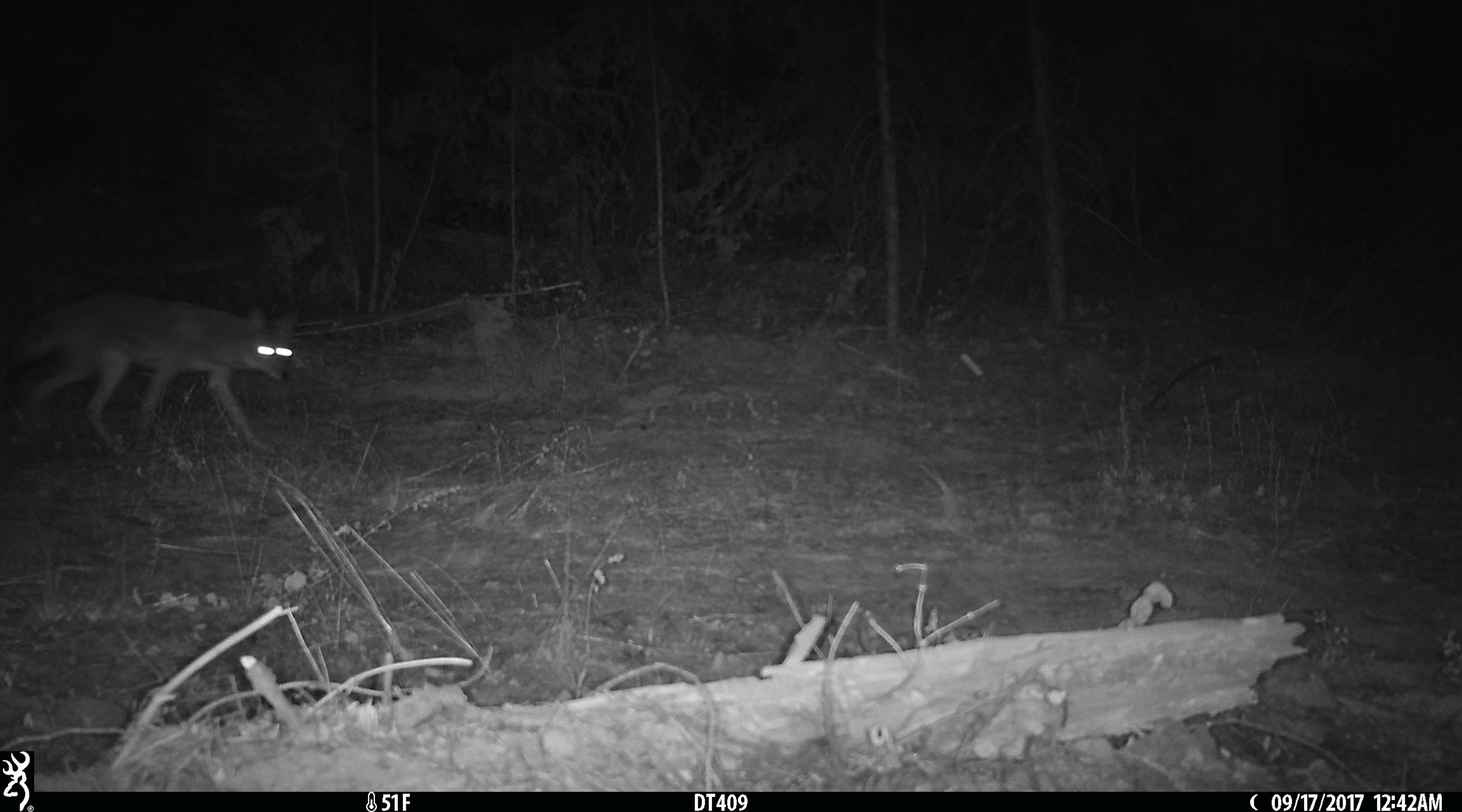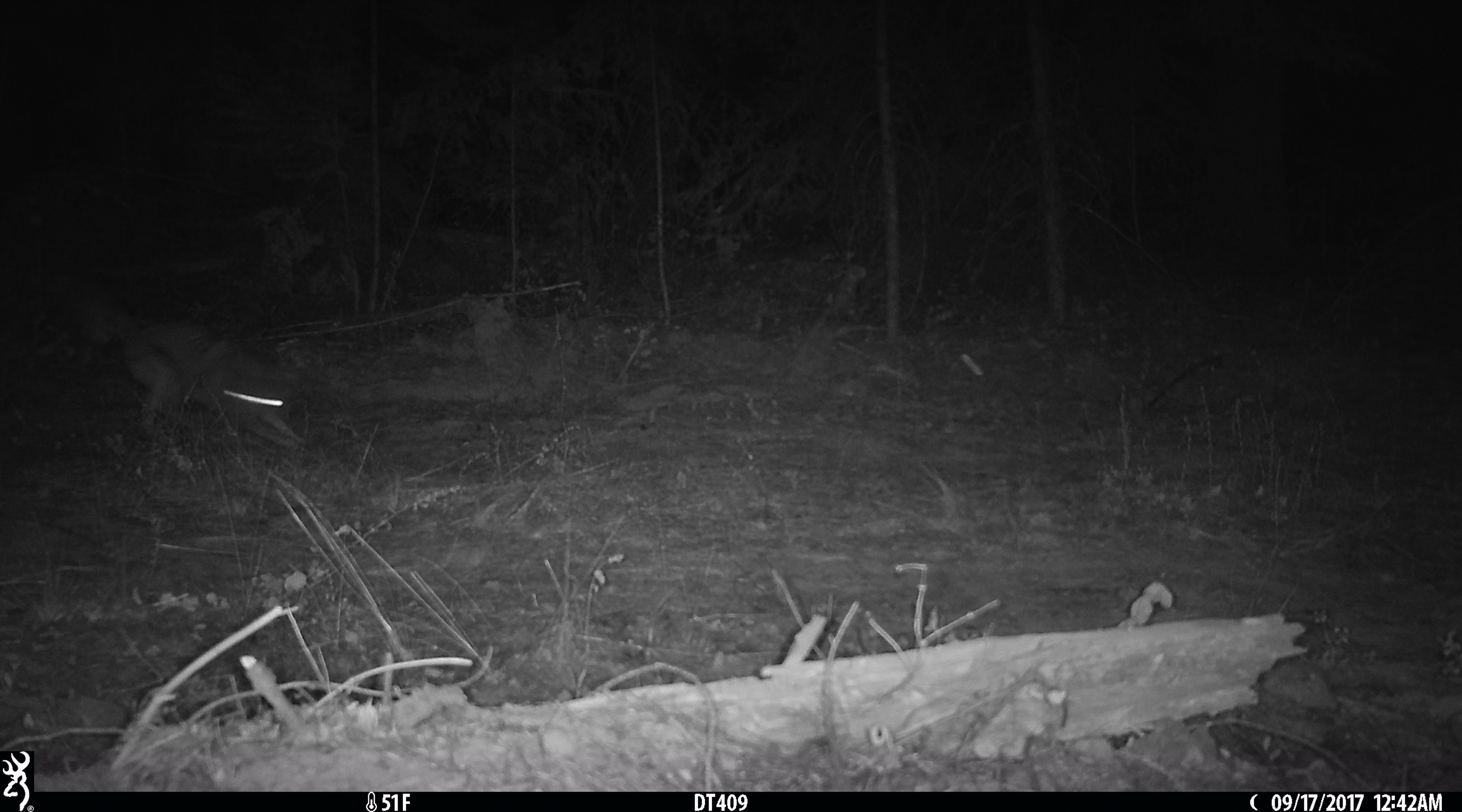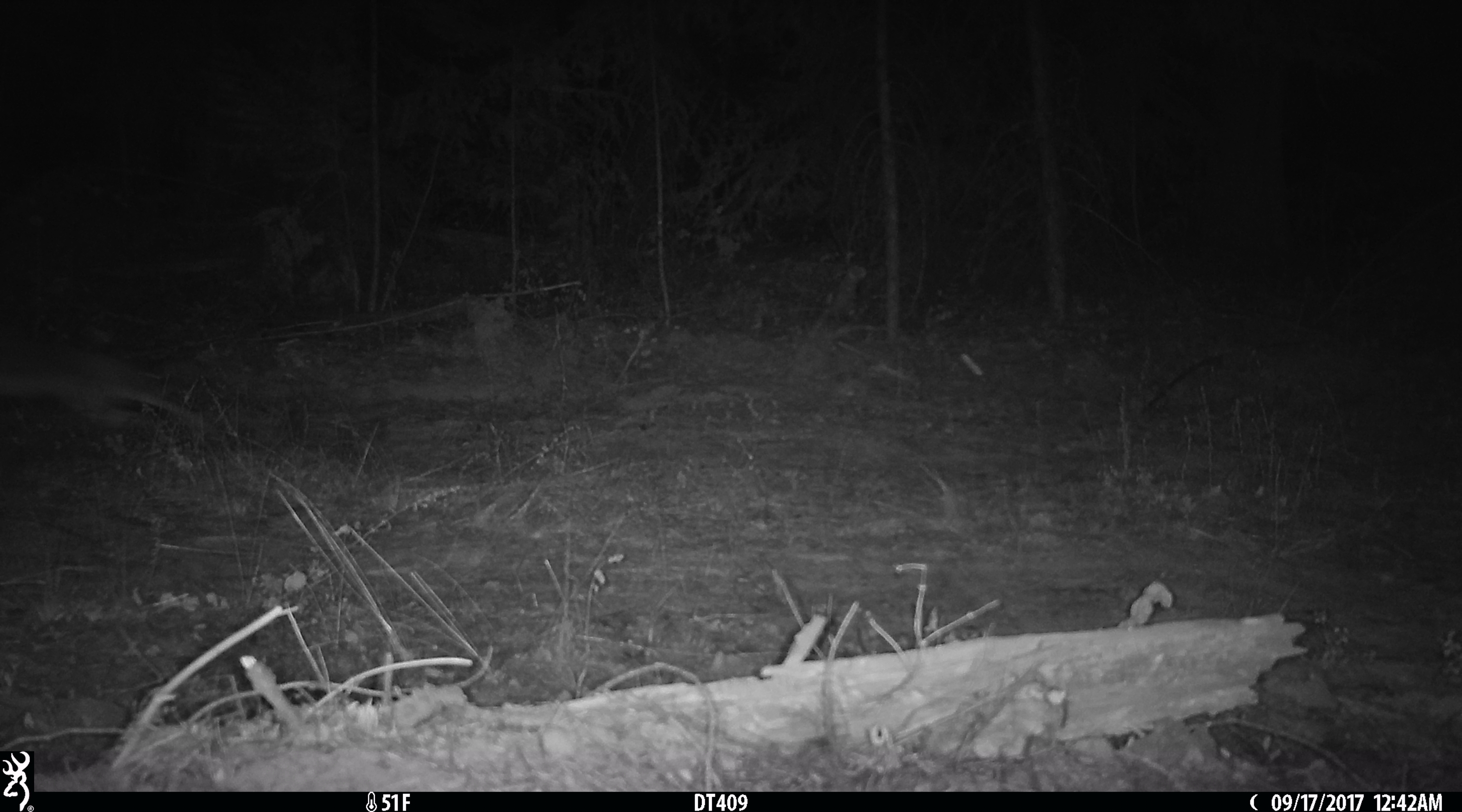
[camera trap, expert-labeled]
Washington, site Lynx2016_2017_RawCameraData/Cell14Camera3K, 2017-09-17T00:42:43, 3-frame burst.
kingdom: Animalia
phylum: Chordata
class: Mammalia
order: Carnivora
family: Canidae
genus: Canis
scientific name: Canis latrans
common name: coyote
Canis latrans (coyote). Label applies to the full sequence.